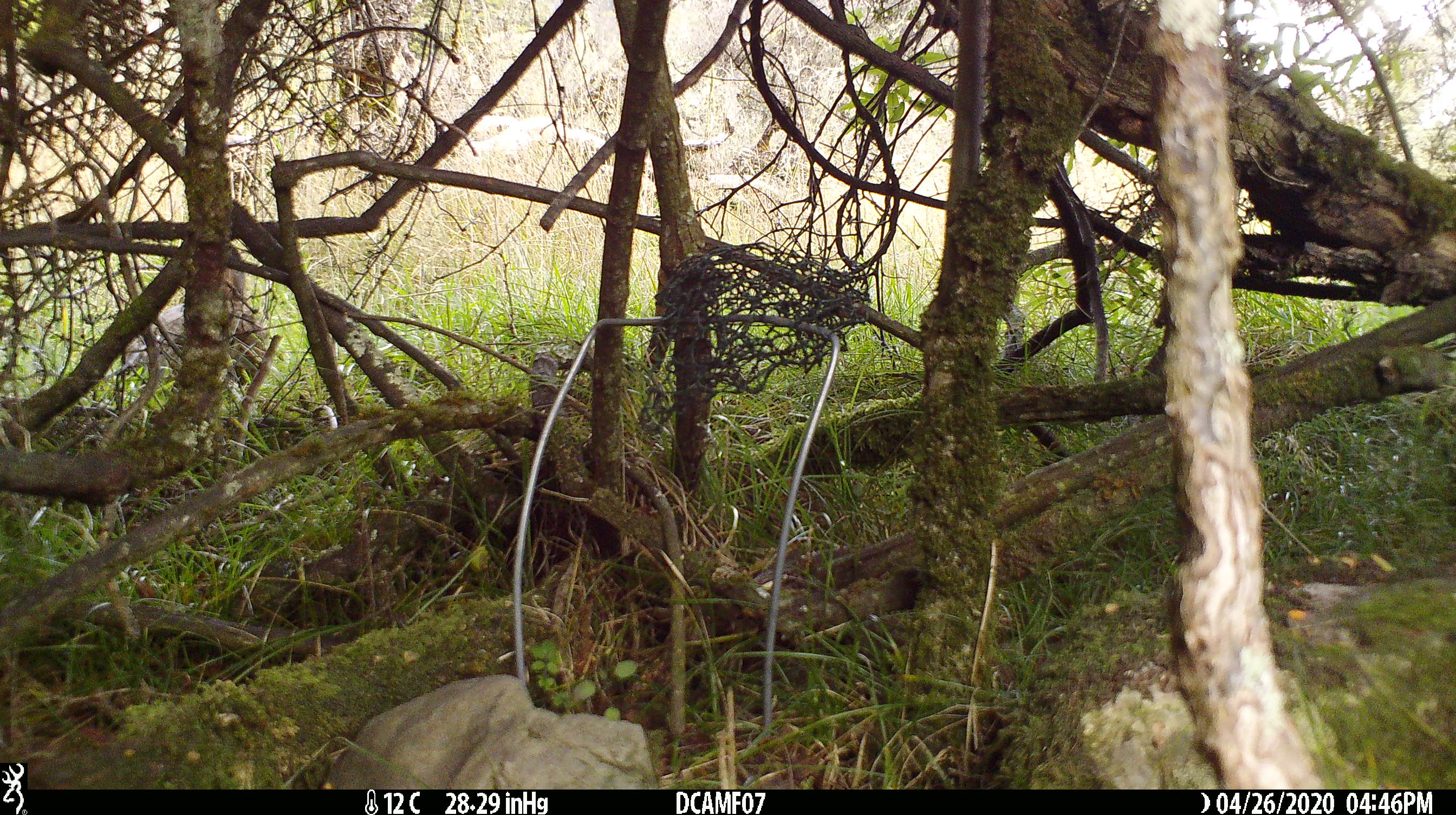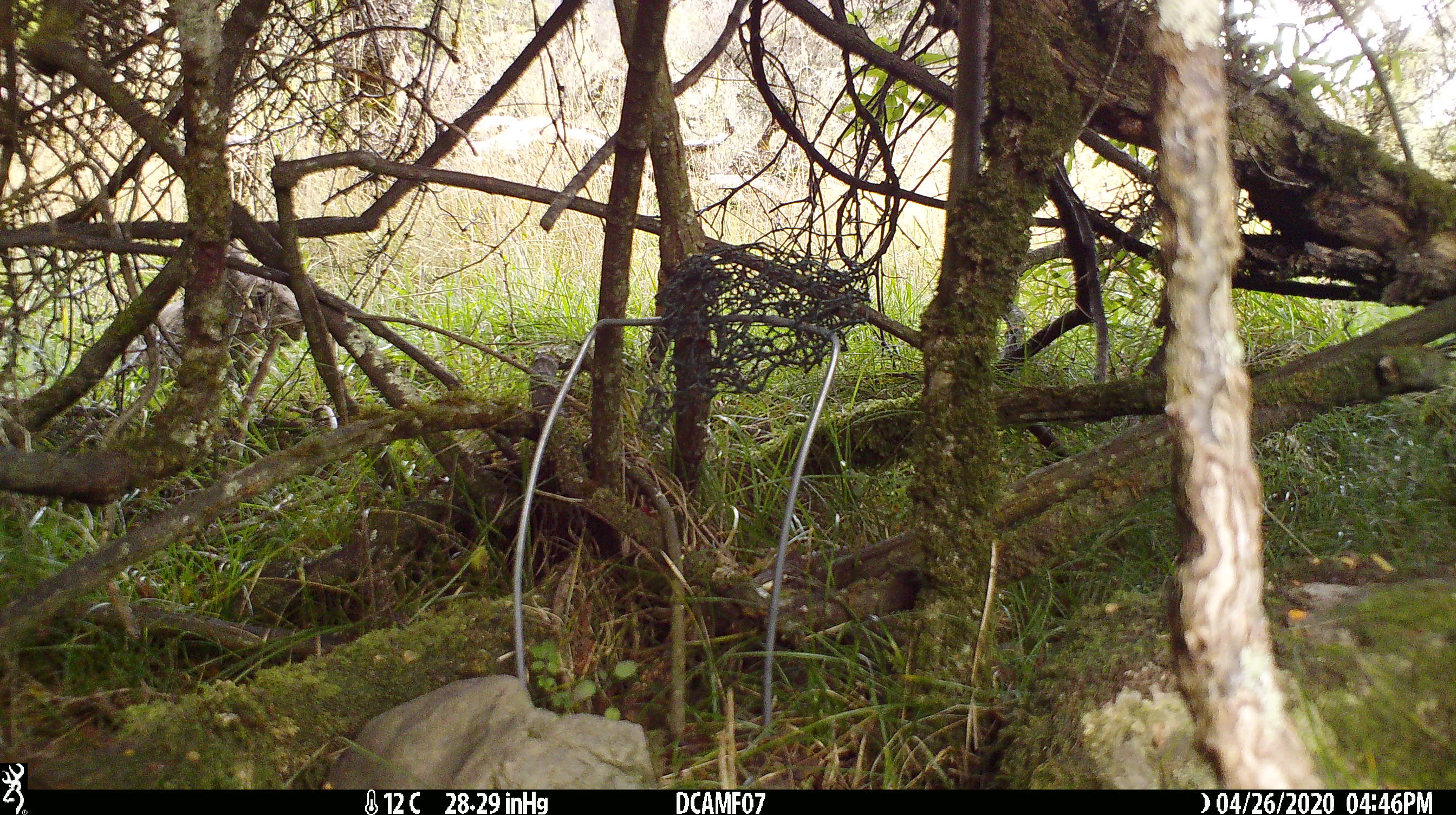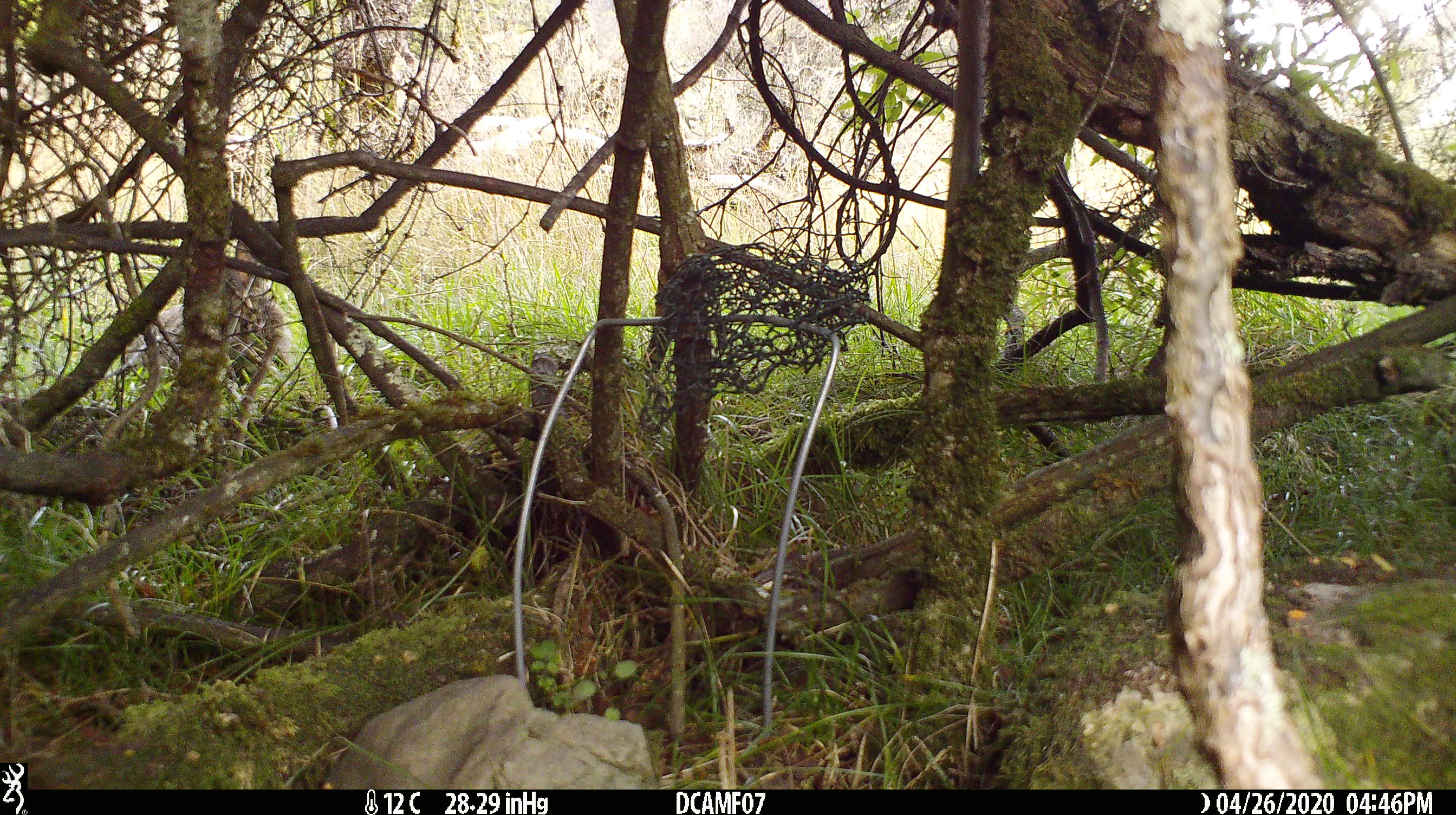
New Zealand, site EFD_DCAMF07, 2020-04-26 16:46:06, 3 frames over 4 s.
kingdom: Animalia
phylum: Chordata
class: Mammalia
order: Lagomorpha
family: Leporidae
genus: Oryctolagus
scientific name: Oryctolagus cuniculus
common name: european rabbit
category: rabbit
Rabbit (european rabbit) (Oryctolagus cuniculus).